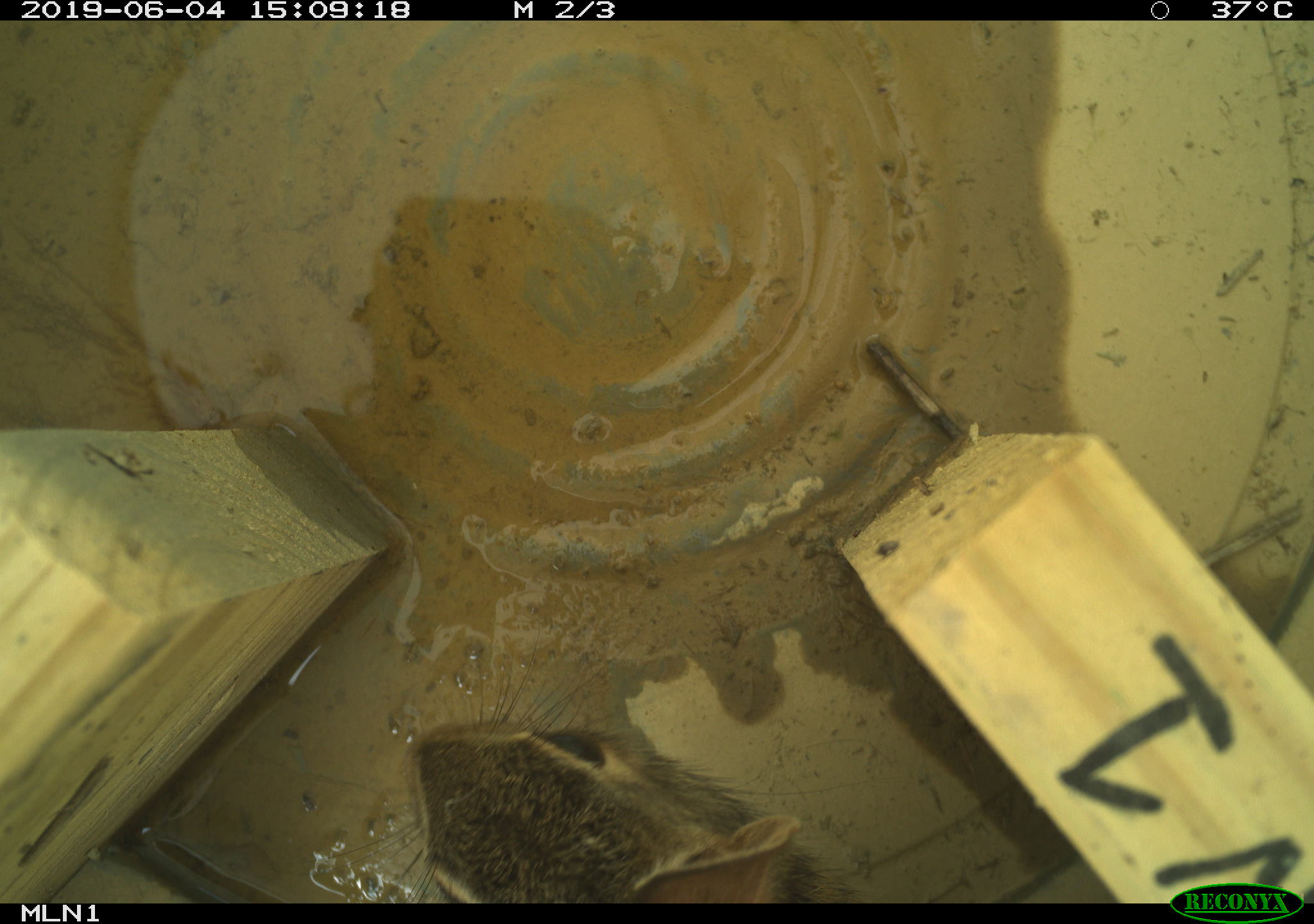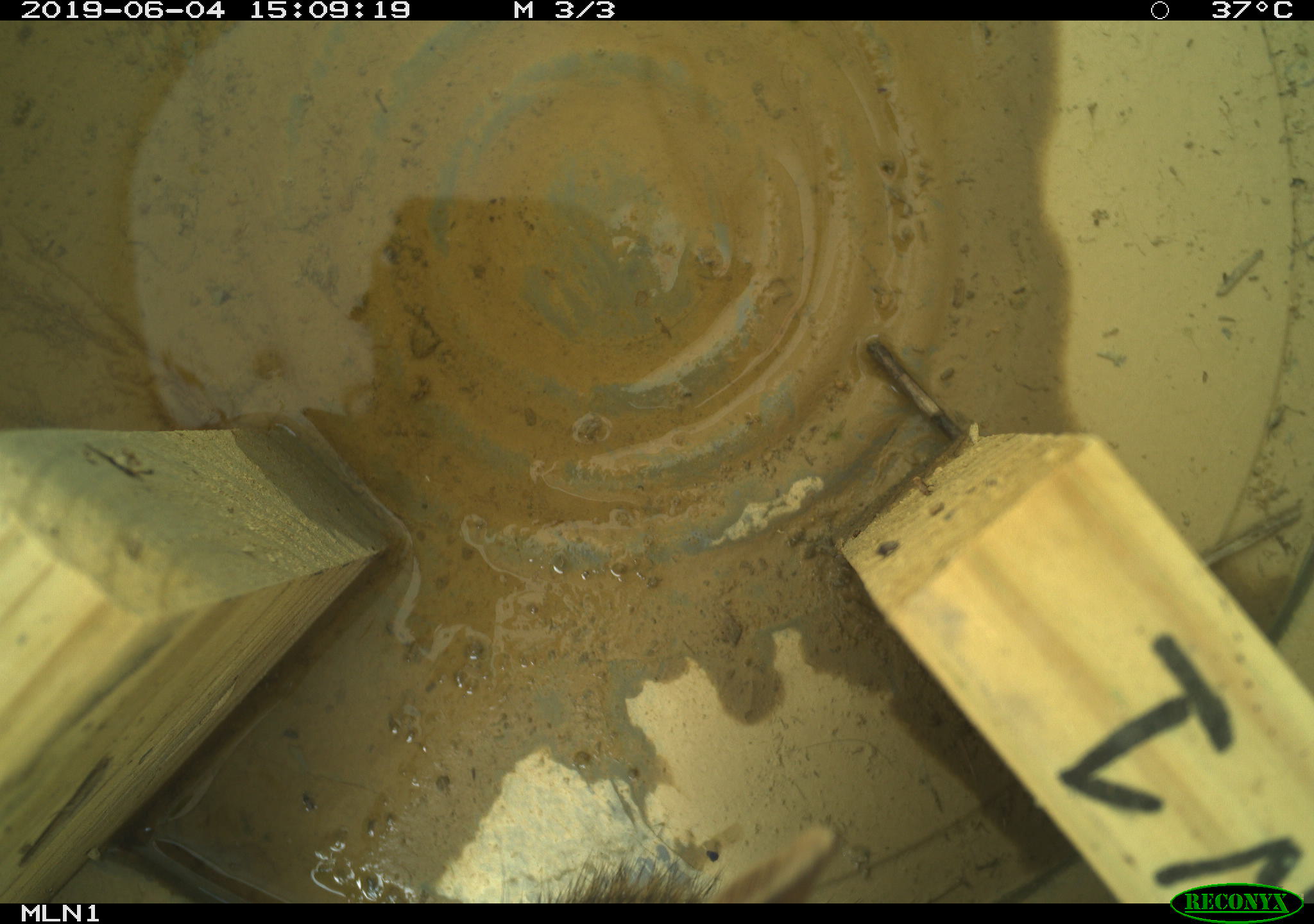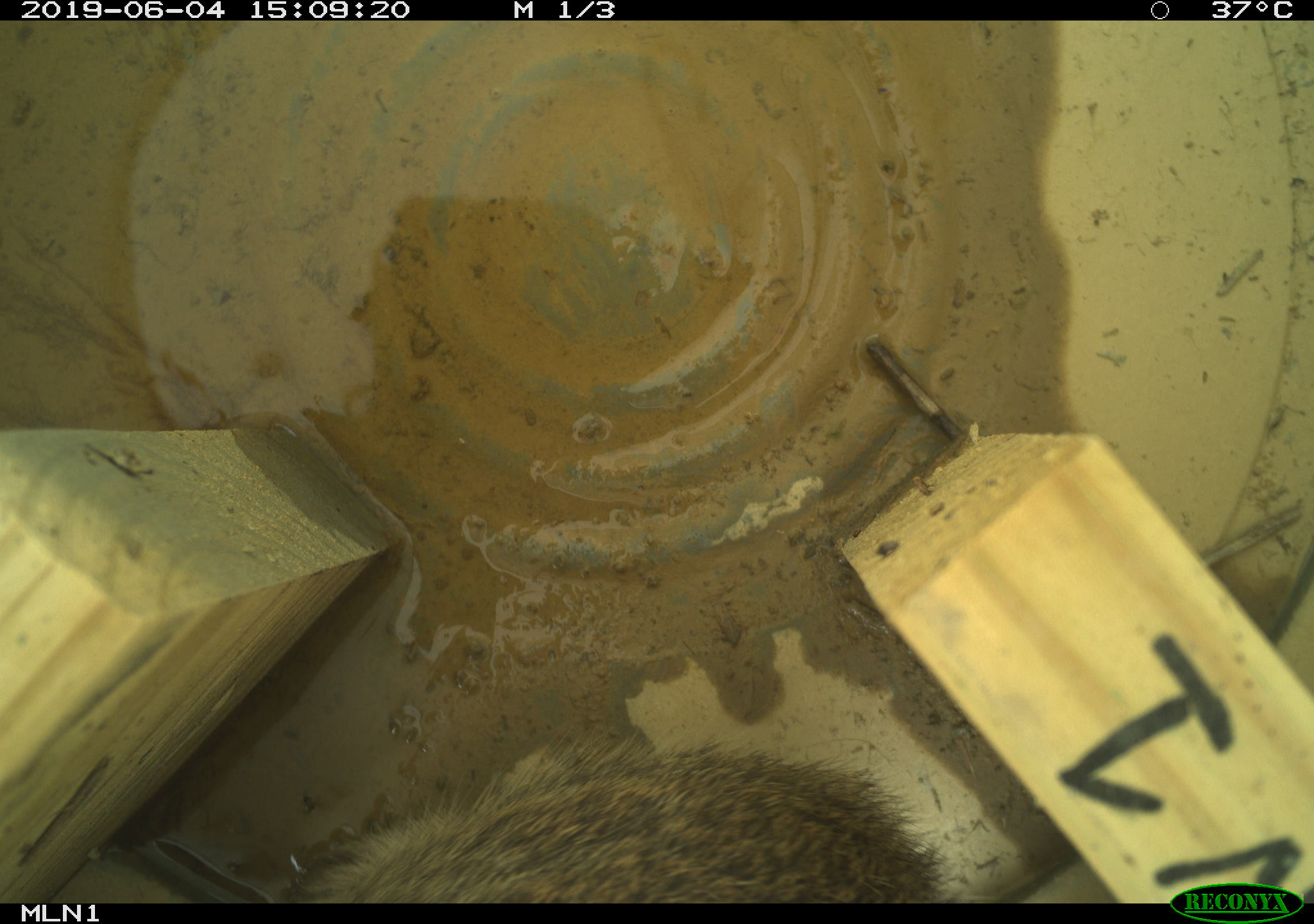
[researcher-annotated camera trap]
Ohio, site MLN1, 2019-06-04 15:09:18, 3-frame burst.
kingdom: Animalia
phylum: Chordata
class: Mammalia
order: Lagomorpha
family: Leporidae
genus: Sylvilagus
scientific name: Sylvilagus floridanus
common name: eastern cottontail